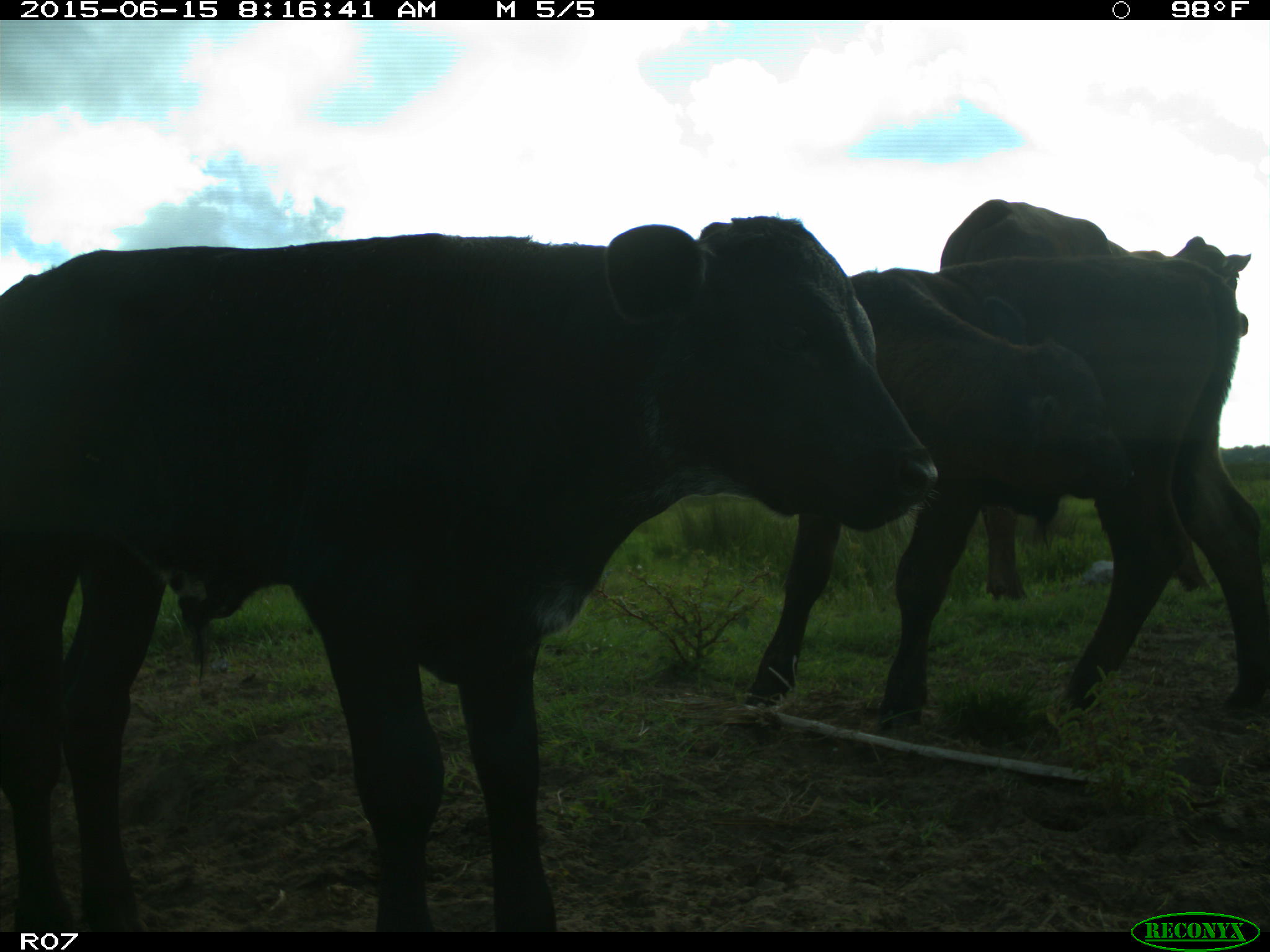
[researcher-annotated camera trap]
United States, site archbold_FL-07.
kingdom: Animalia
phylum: Chordata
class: Mammalia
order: Artiodactyla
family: Bovidae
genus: Bos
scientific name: Bos taurus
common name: domestic cow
Bos taurus (domestic cow).